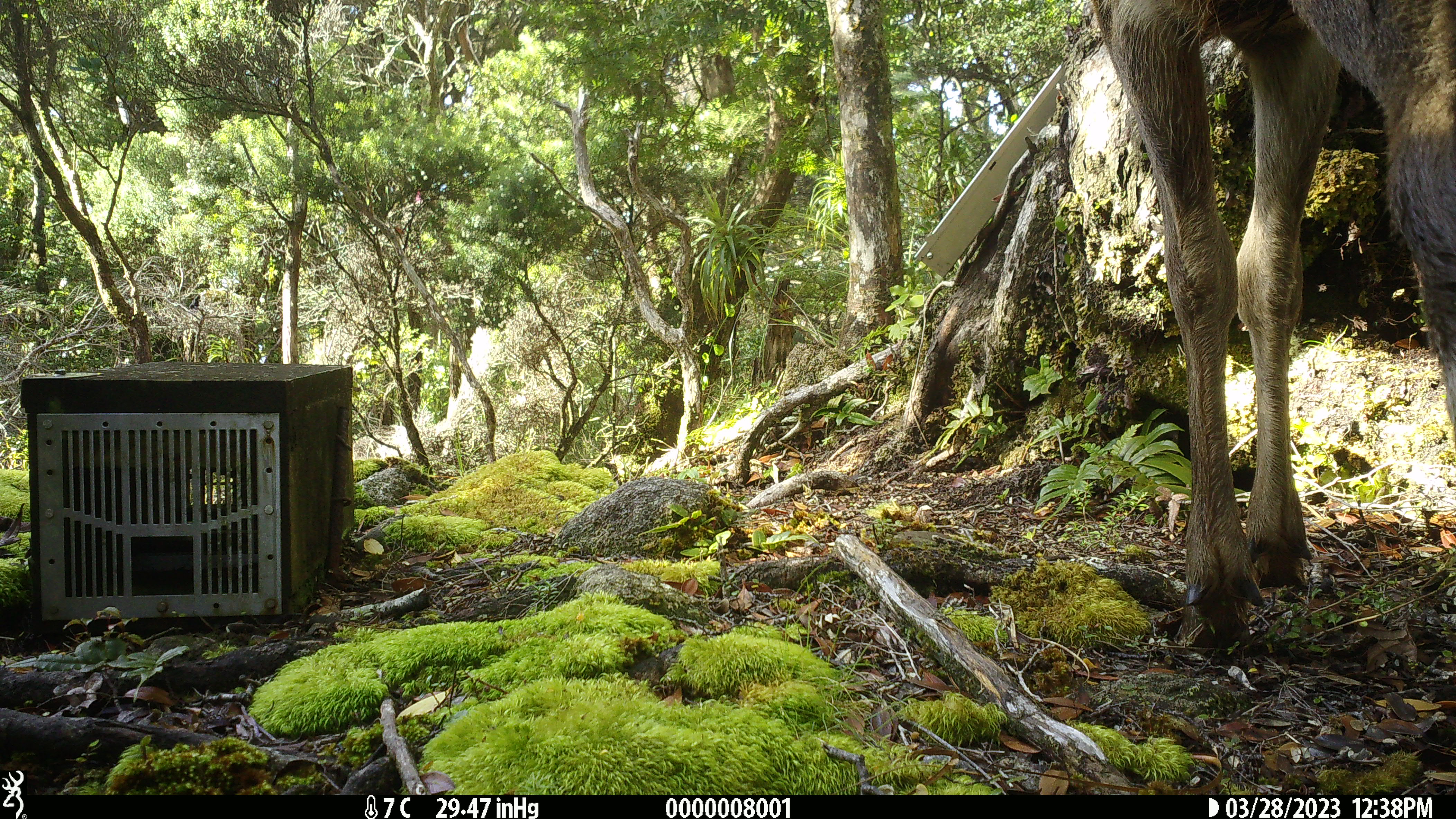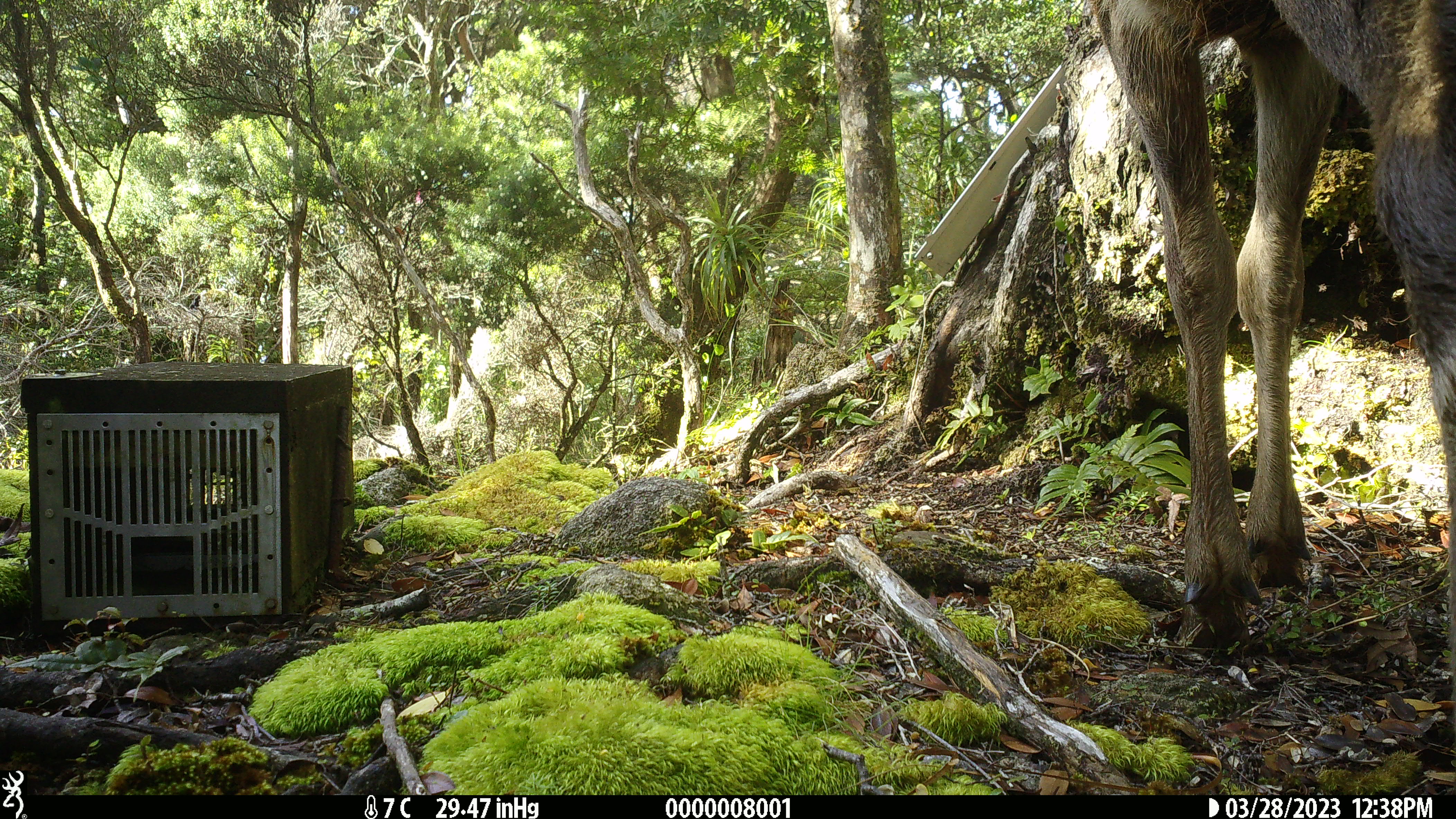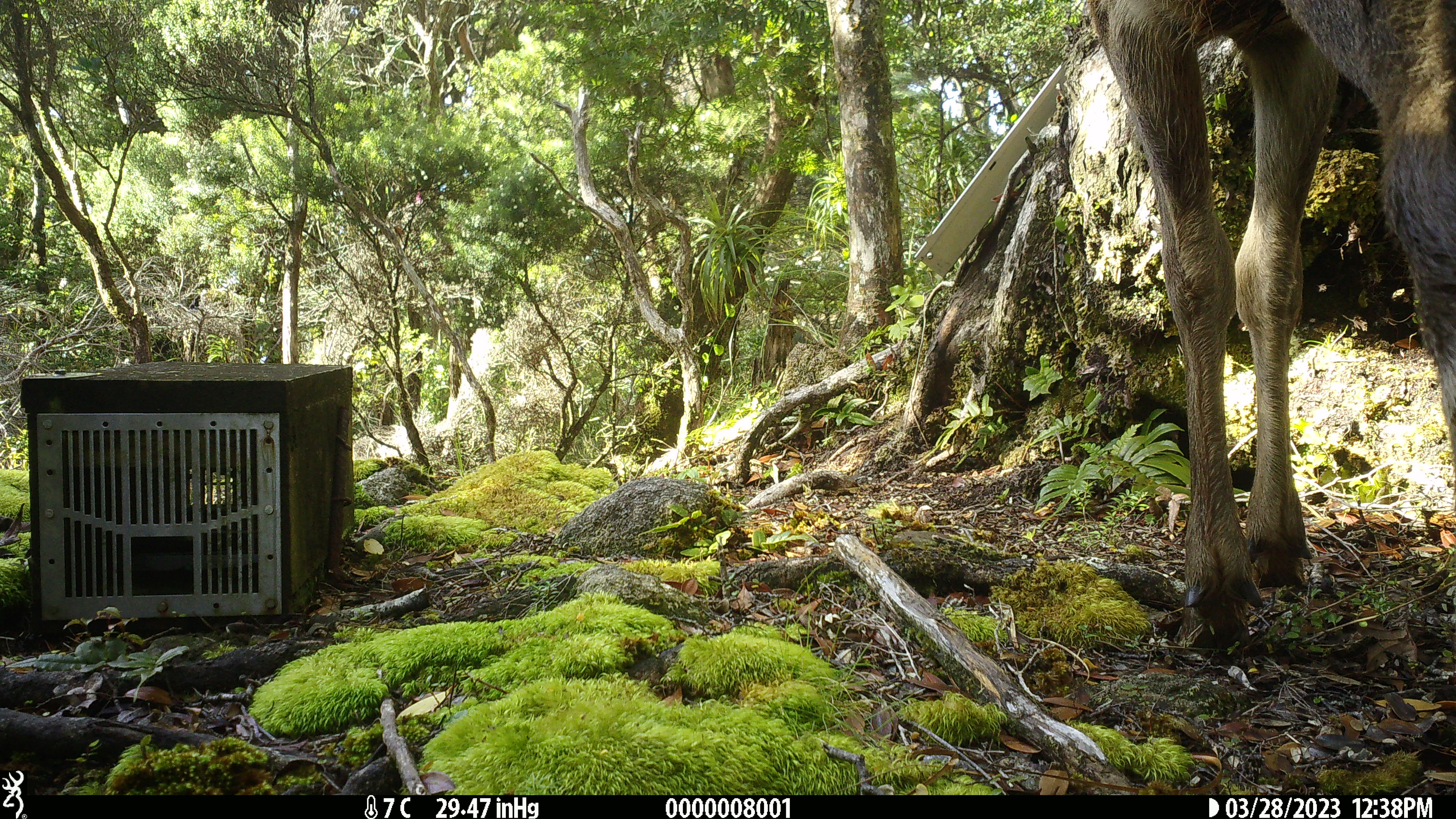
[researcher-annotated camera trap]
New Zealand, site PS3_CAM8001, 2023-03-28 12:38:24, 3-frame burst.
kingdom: Animalia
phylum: Chordata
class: Mammalia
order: Artiodactyla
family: Cervidae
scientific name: Cervidae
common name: deer